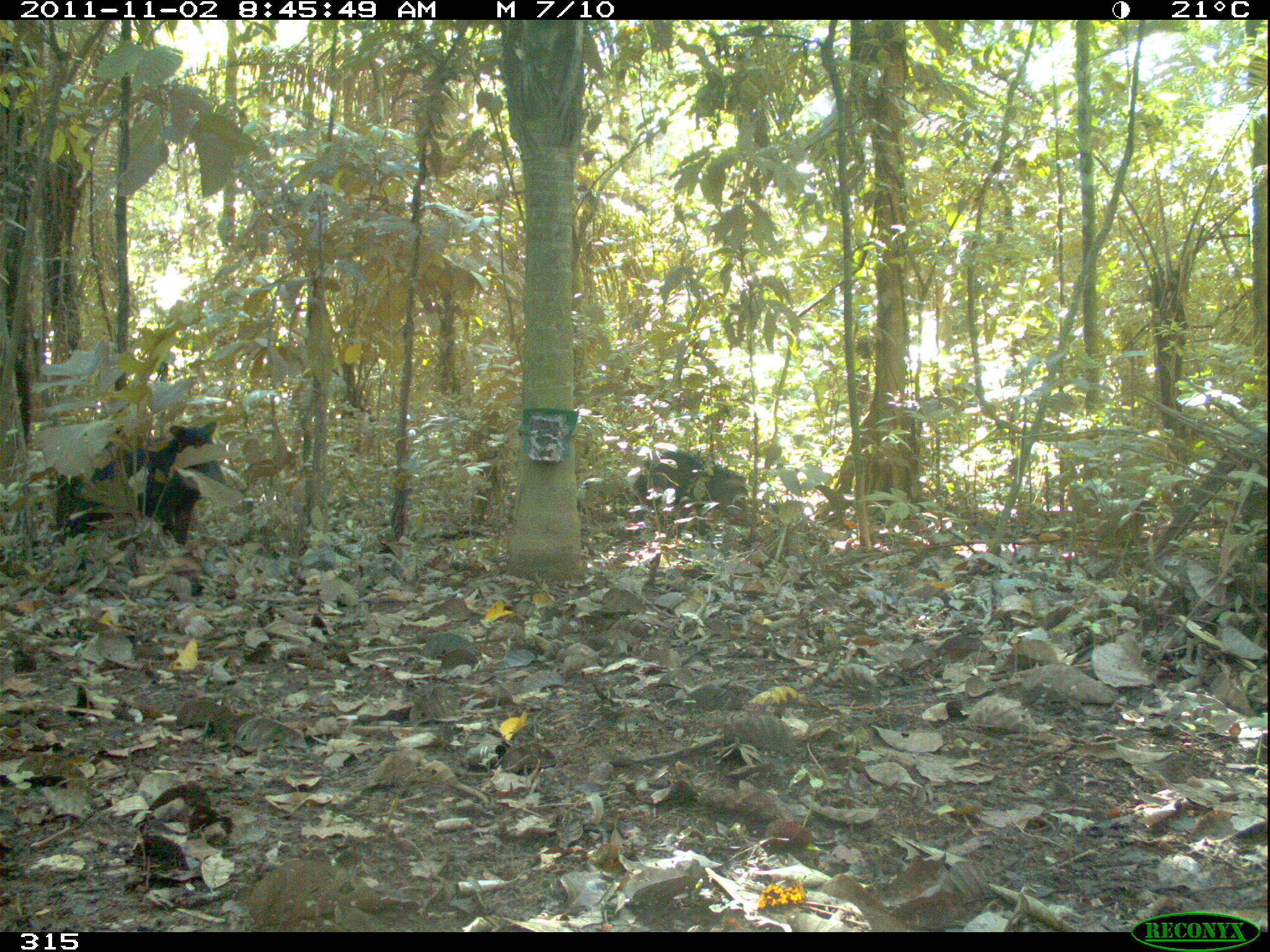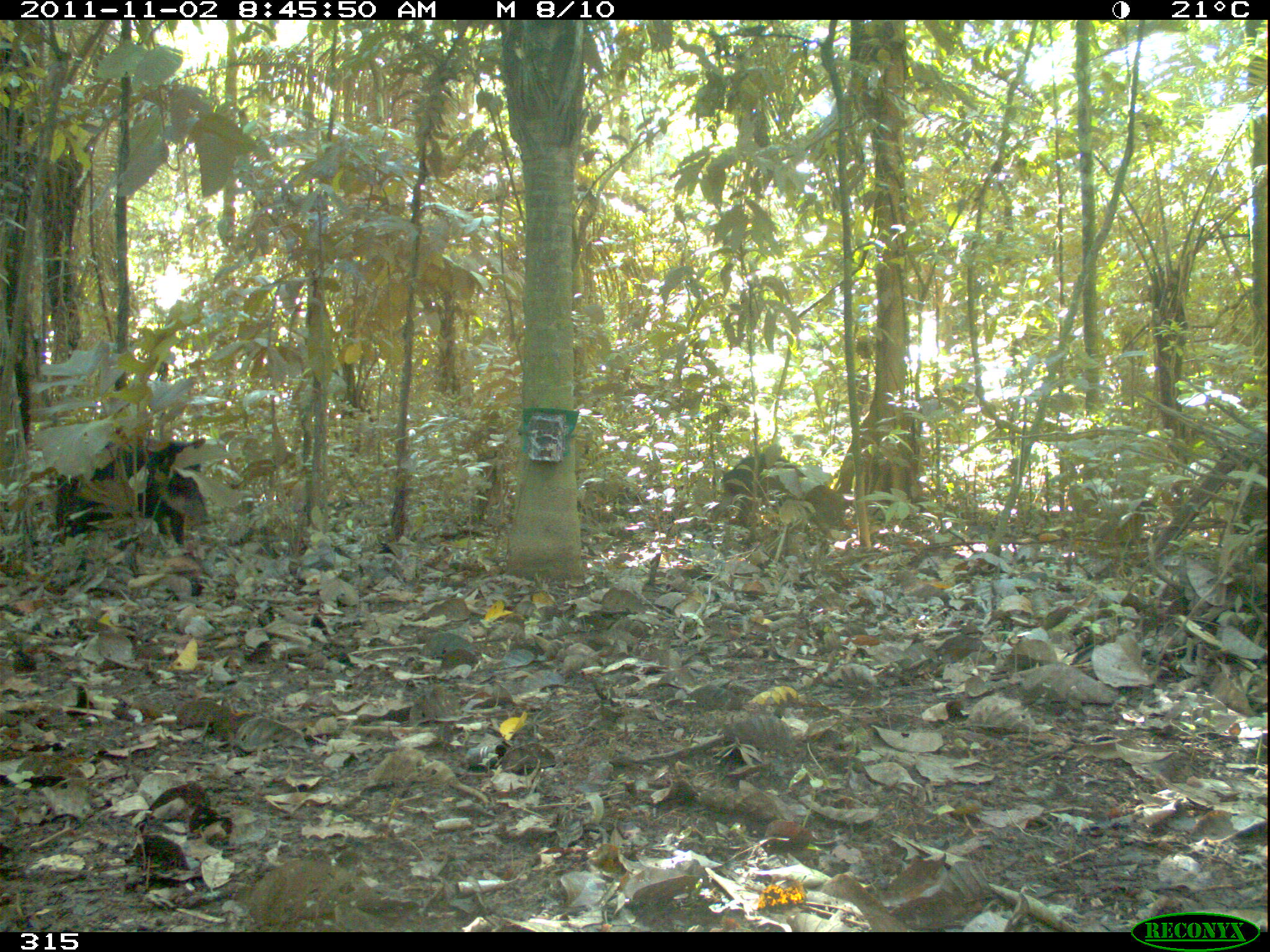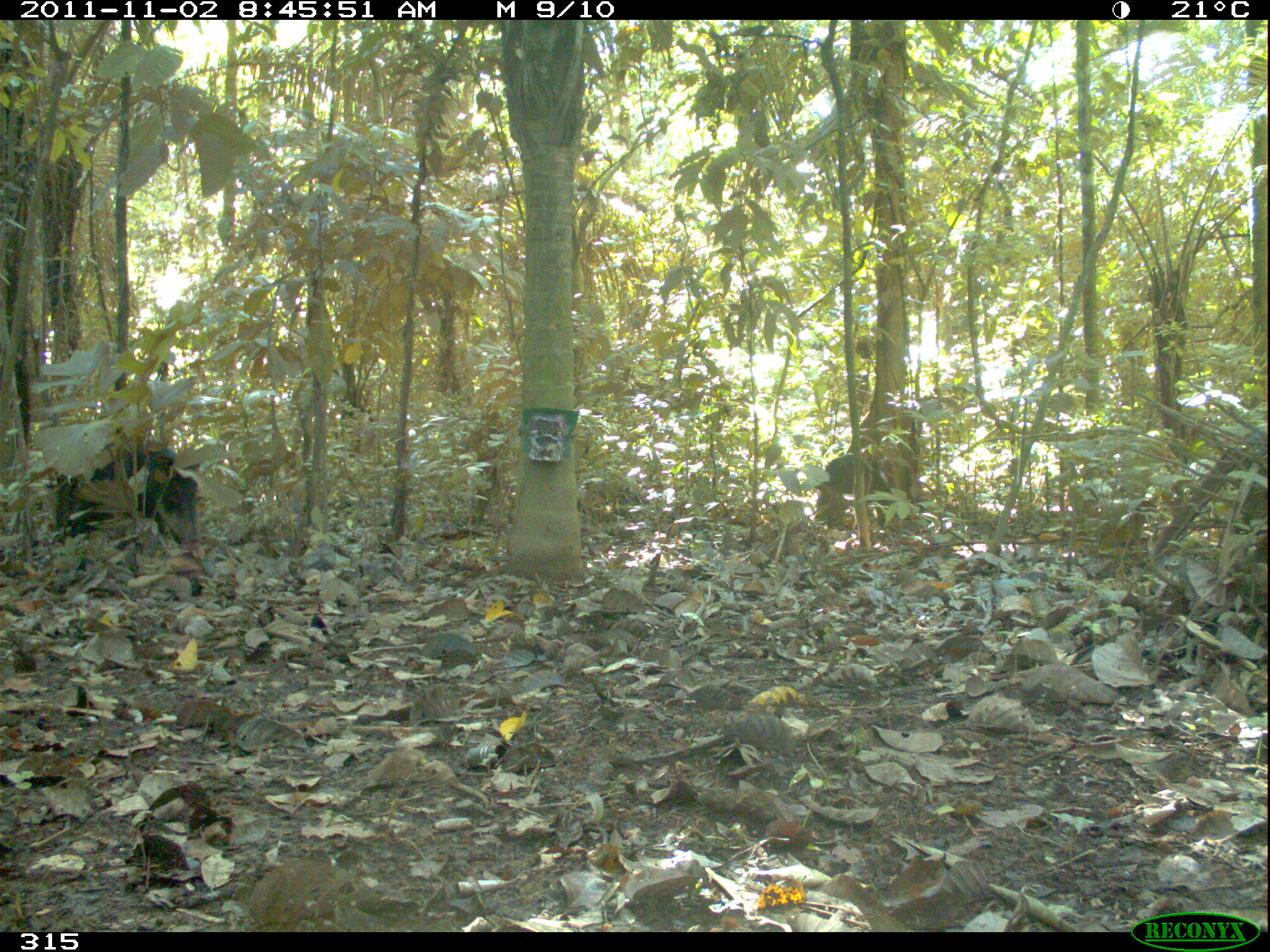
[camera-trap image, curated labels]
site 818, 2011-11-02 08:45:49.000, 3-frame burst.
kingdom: Animalia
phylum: Chordata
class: Mammalia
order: Artiodactyla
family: Tayassuidae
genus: Tayassu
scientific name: Tayassu pecari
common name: white-lipped peccary